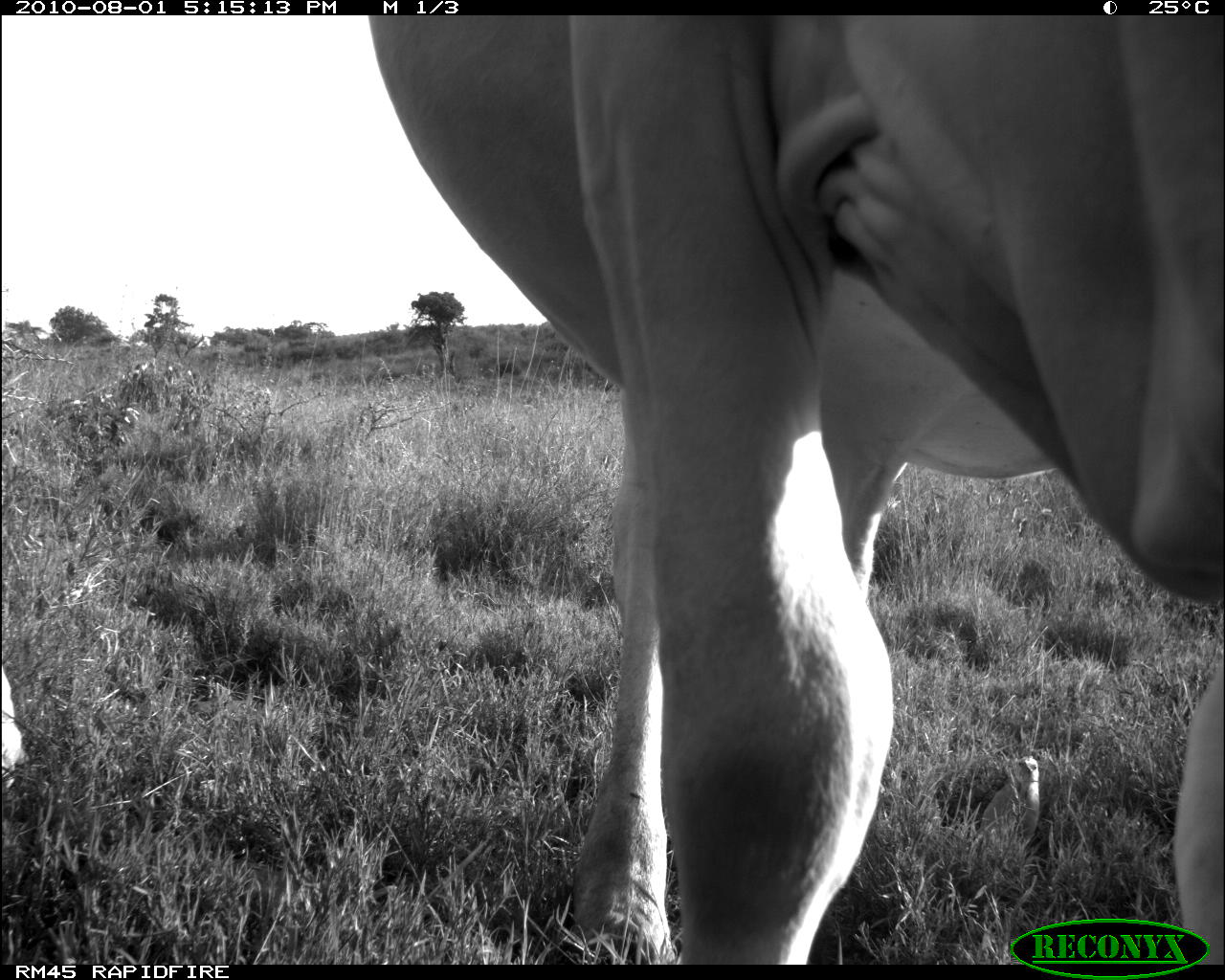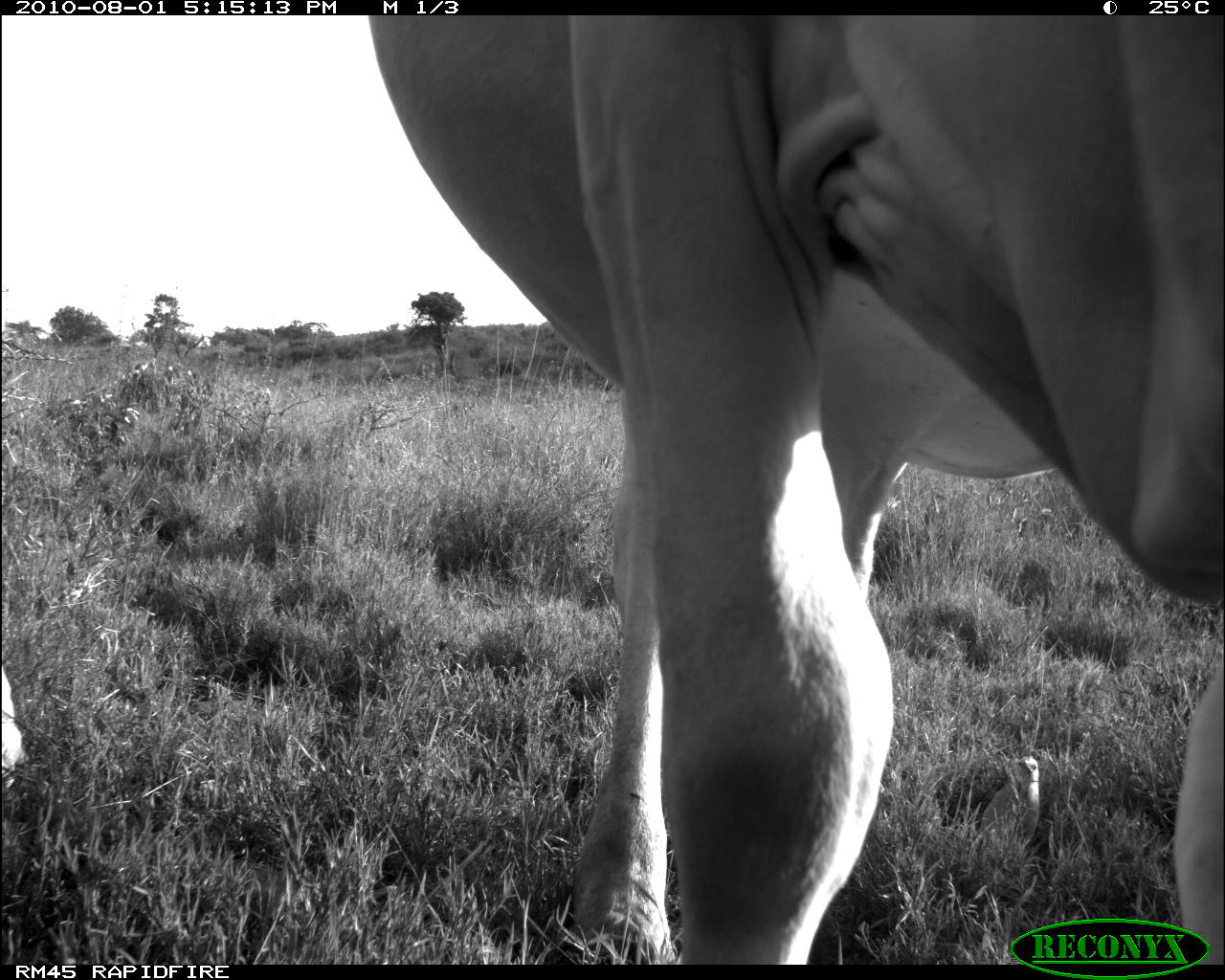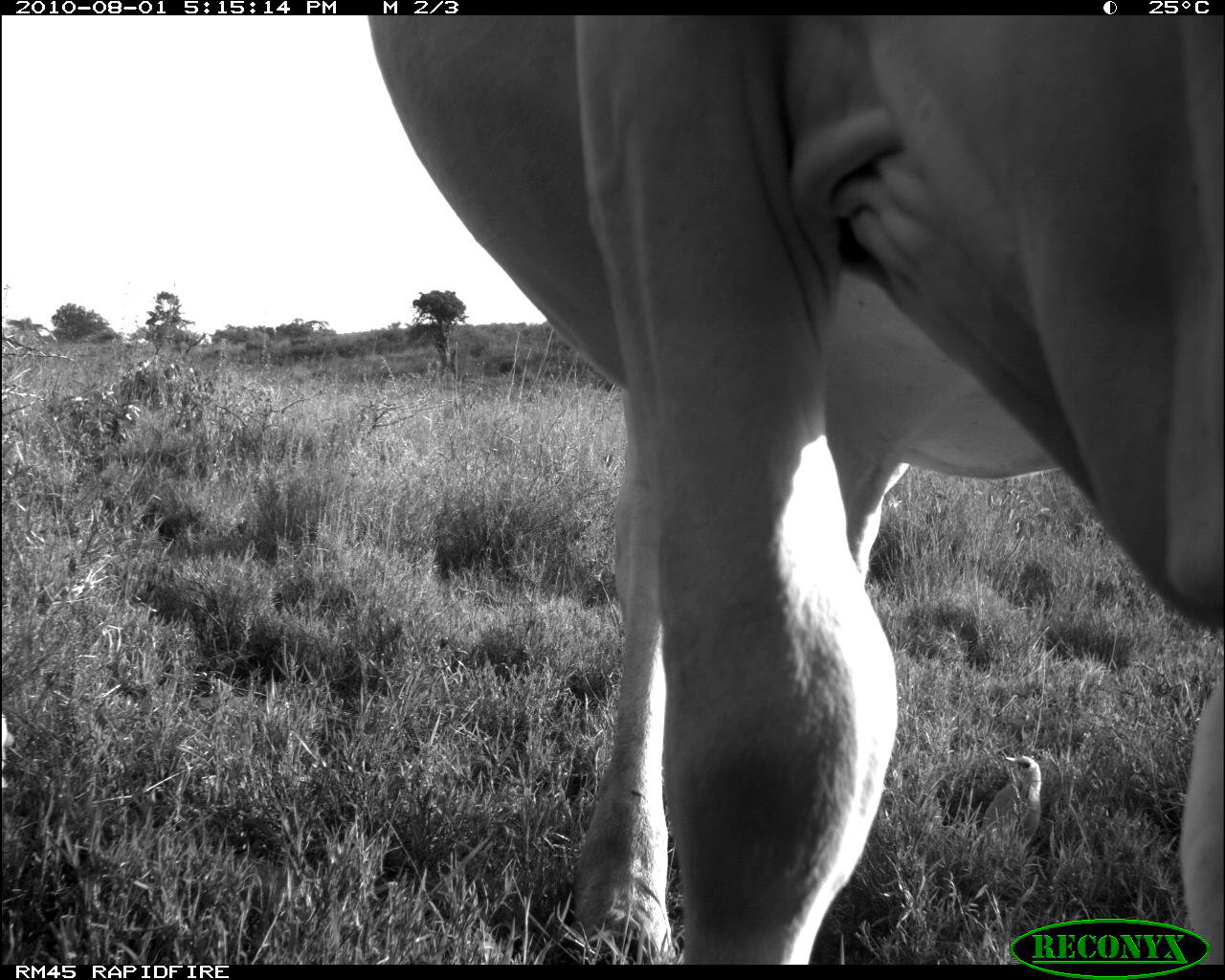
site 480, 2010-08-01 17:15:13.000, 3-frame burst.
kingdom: Animalia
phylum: Chordata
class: Mammalia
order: Artiodactyla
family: Bovidae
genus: Bos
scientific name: Bos taurus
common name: domestic cattle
Bos taurus (domestic cattle), count 2.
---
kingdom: Animalia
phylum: Chordata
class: Aves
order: Passeriformes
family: Buphagidae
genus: Buphagus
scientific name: Buphagus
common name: oxpeckers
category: buphagus sp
Buphagus sp (oxpeckers) (Buphagus), count 1.